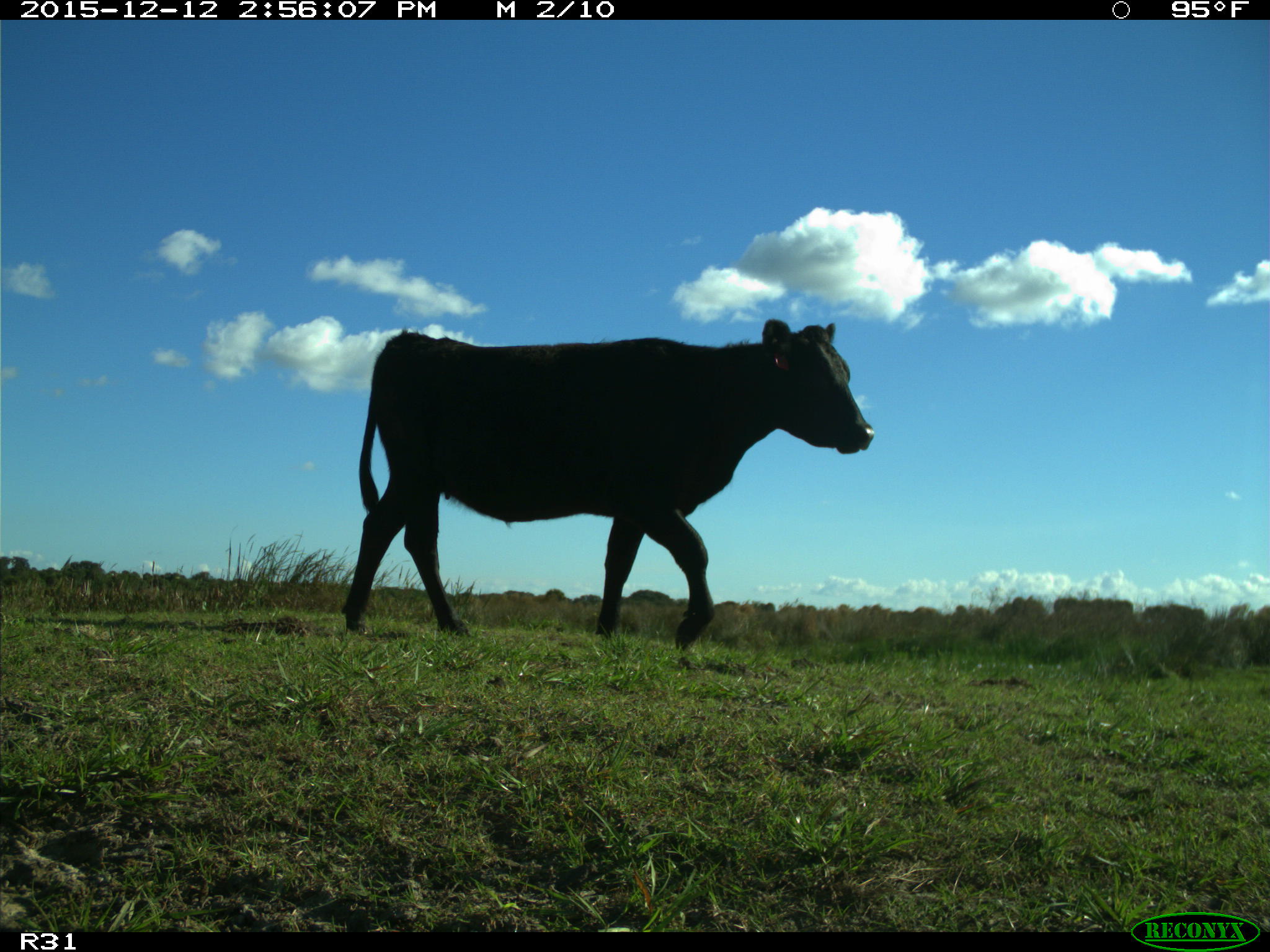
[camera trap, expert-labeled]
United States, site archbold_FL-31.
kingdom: Animalia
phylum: Chordata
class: Mammalia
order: Artiodactyla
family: Bovidae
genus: Bos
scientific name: Bos taurus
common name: domestic cow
Bos taurus (domestic cow).